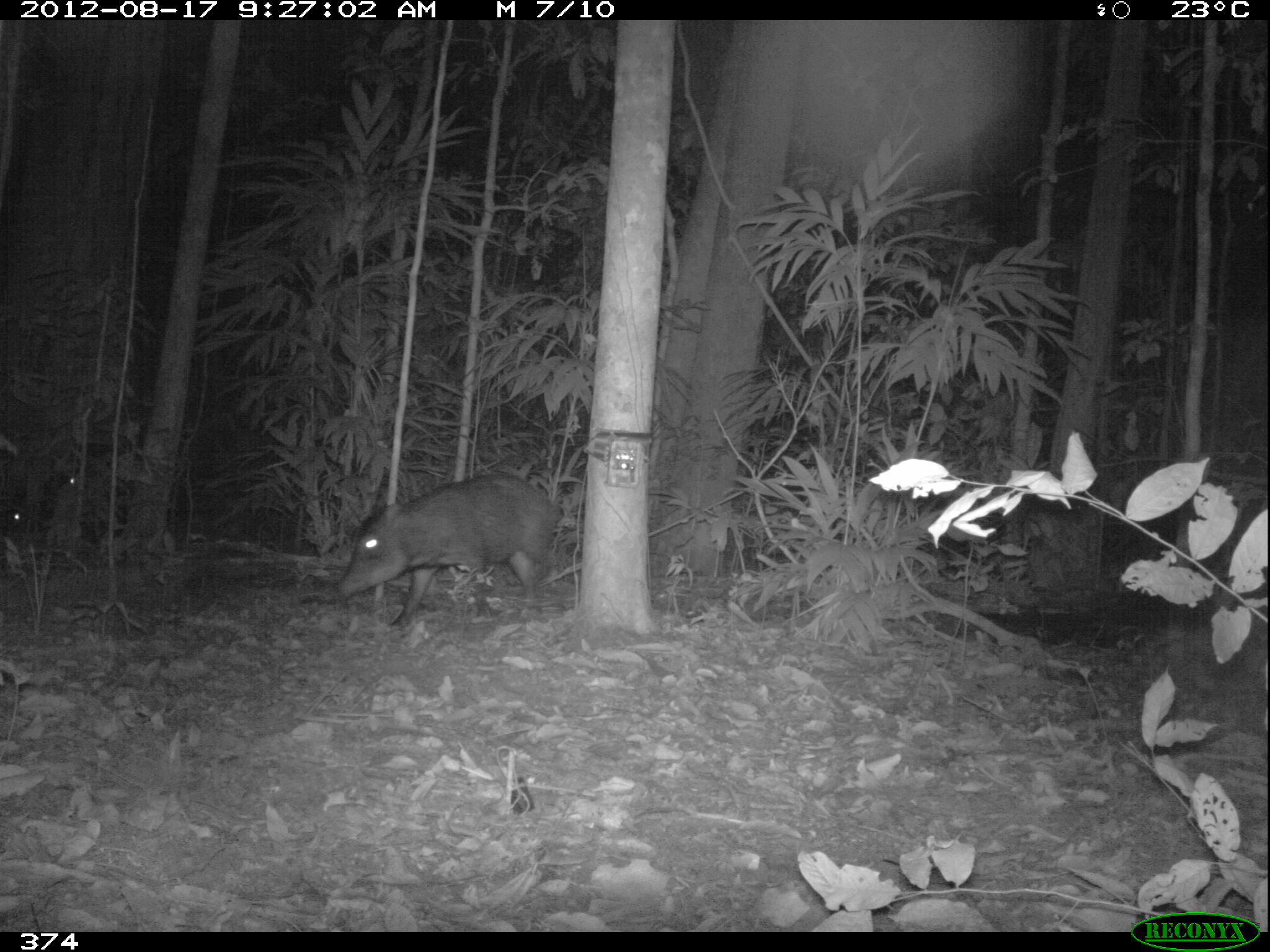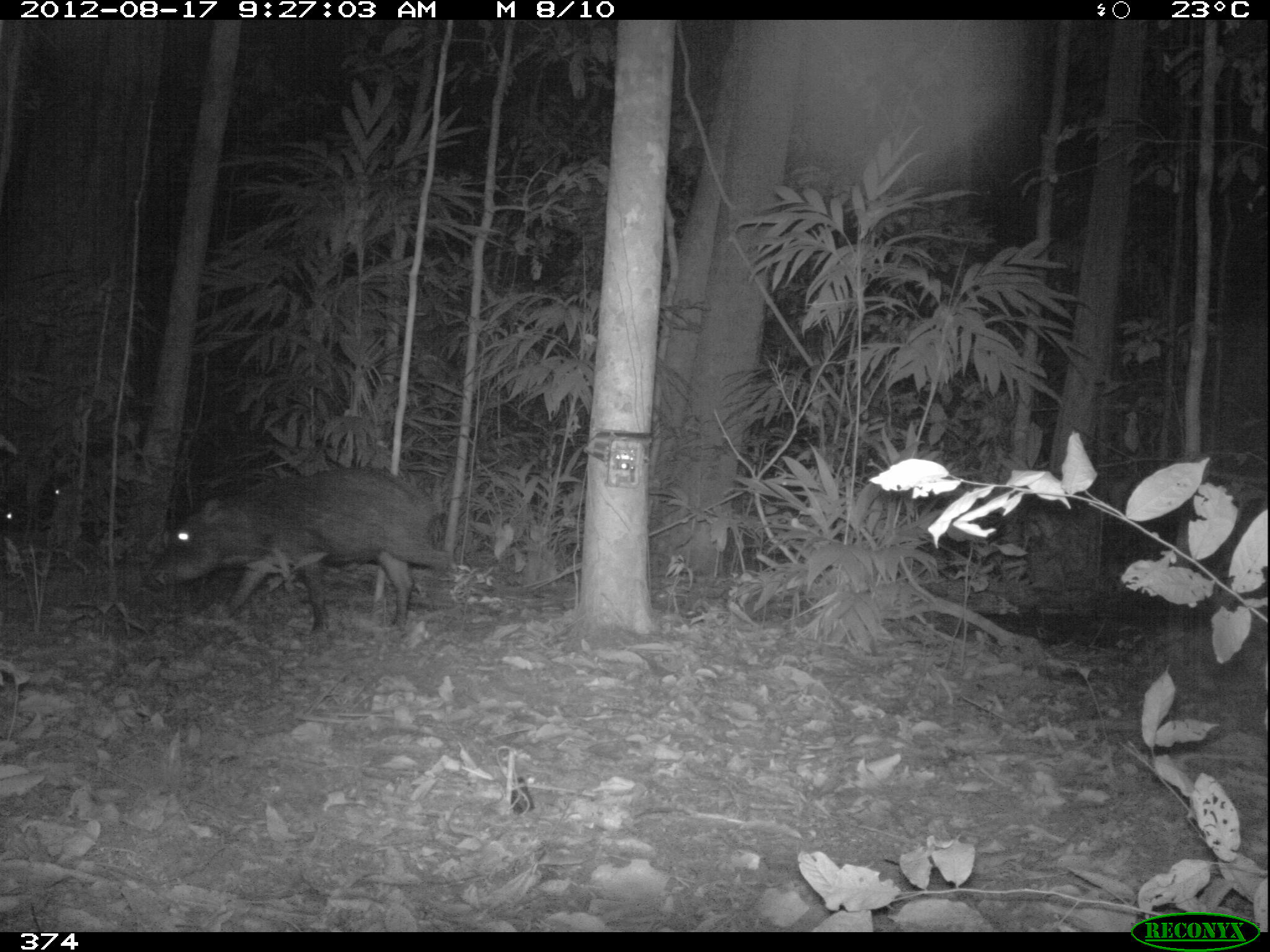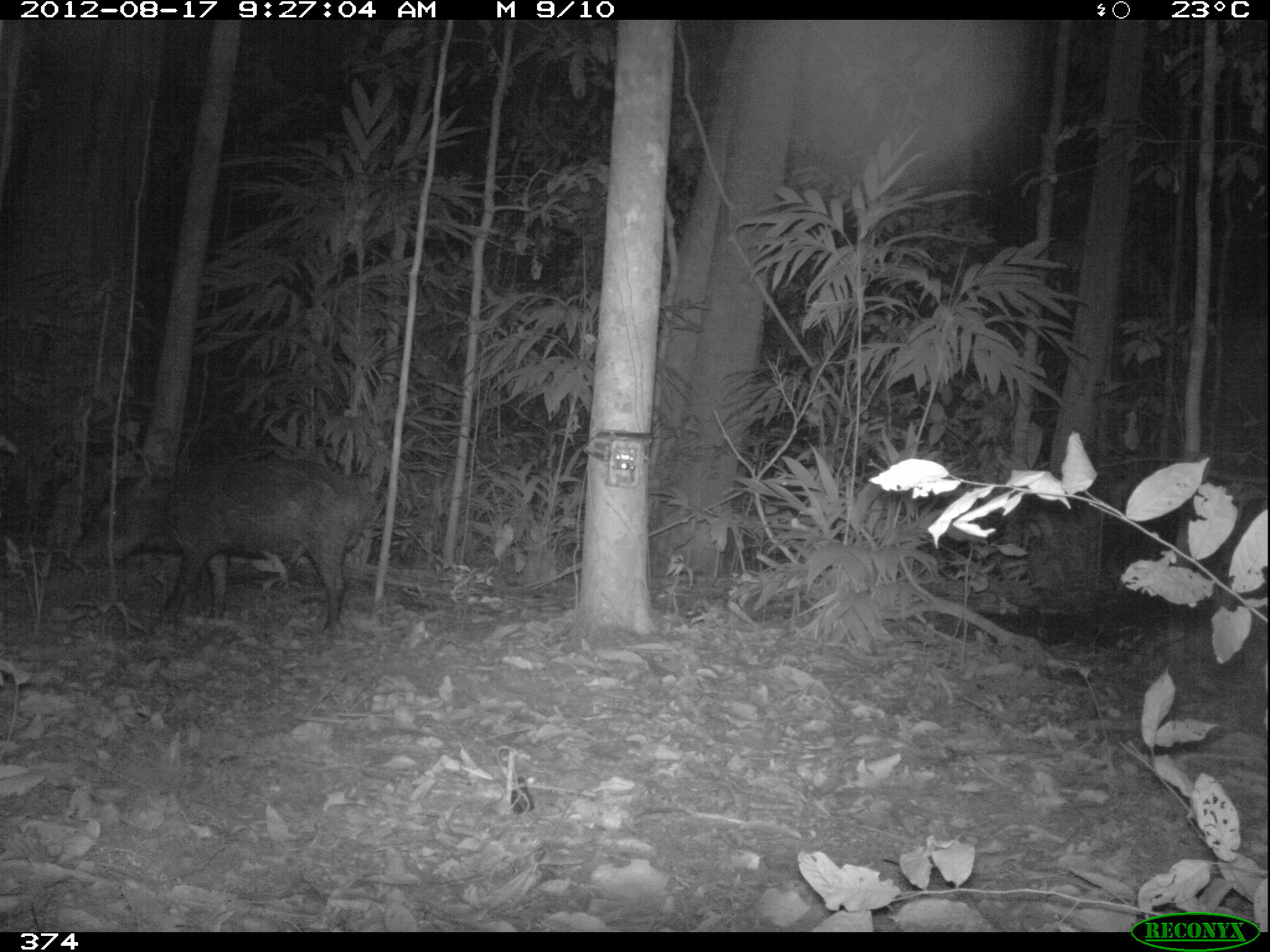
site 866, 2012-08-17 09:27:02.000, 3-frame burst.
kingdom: Animalia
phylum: Chordata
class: Mammalia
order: Artiodactyla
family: Tayassuidae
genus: Tayassu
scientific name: Tayassu pecari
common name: white-lipped peccary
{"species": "Tayassu pecari (white-lipped peccary)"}